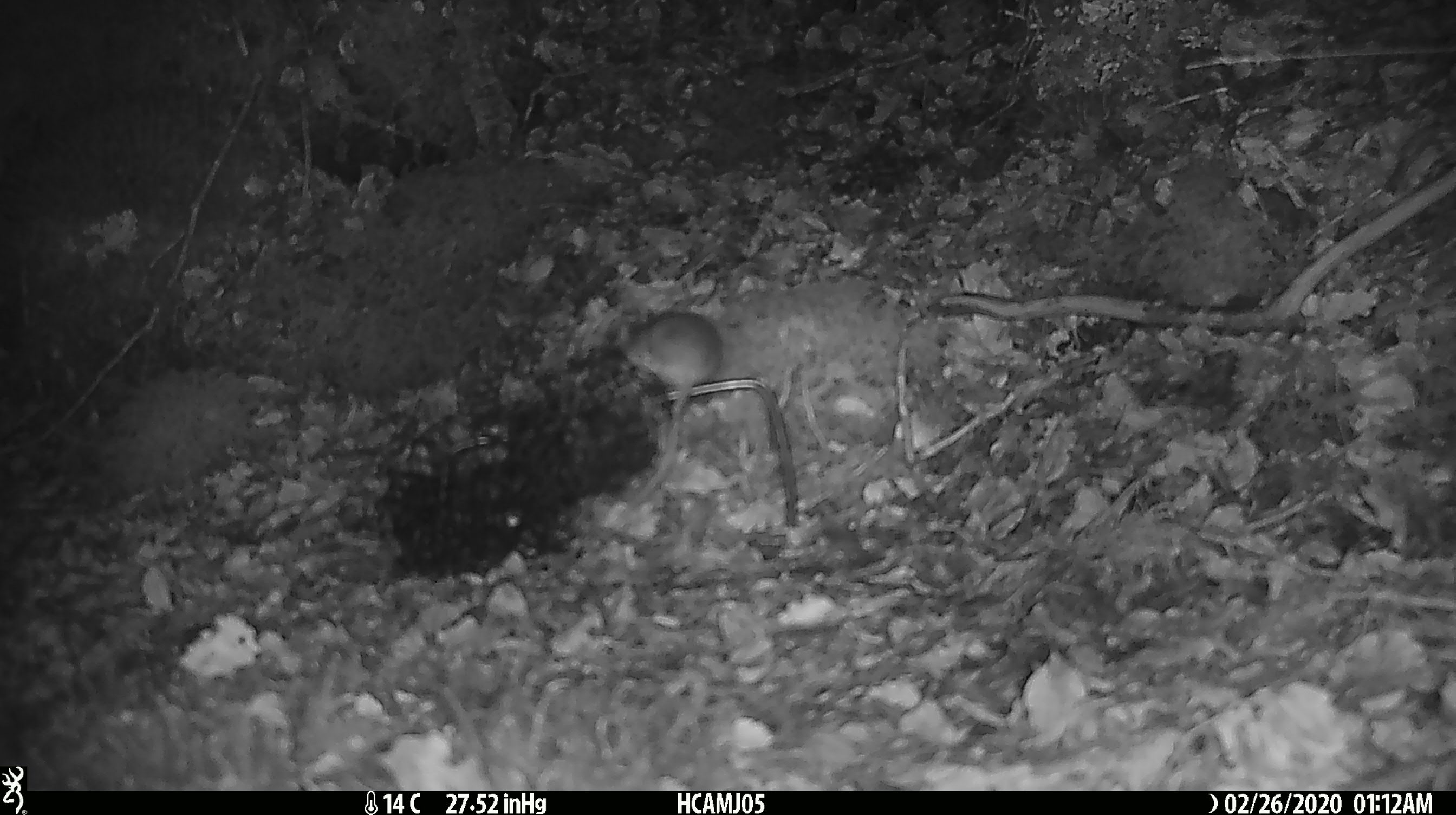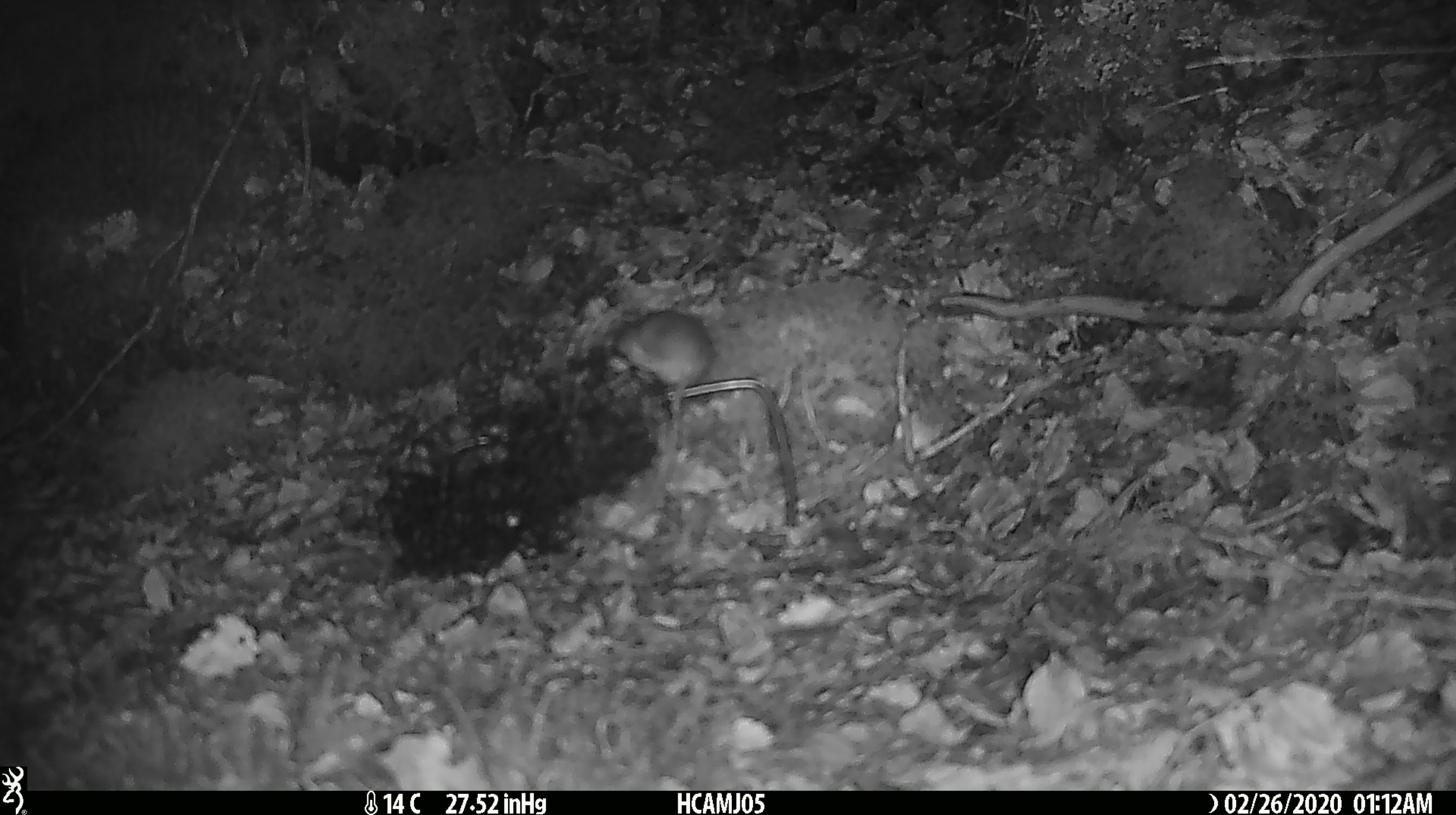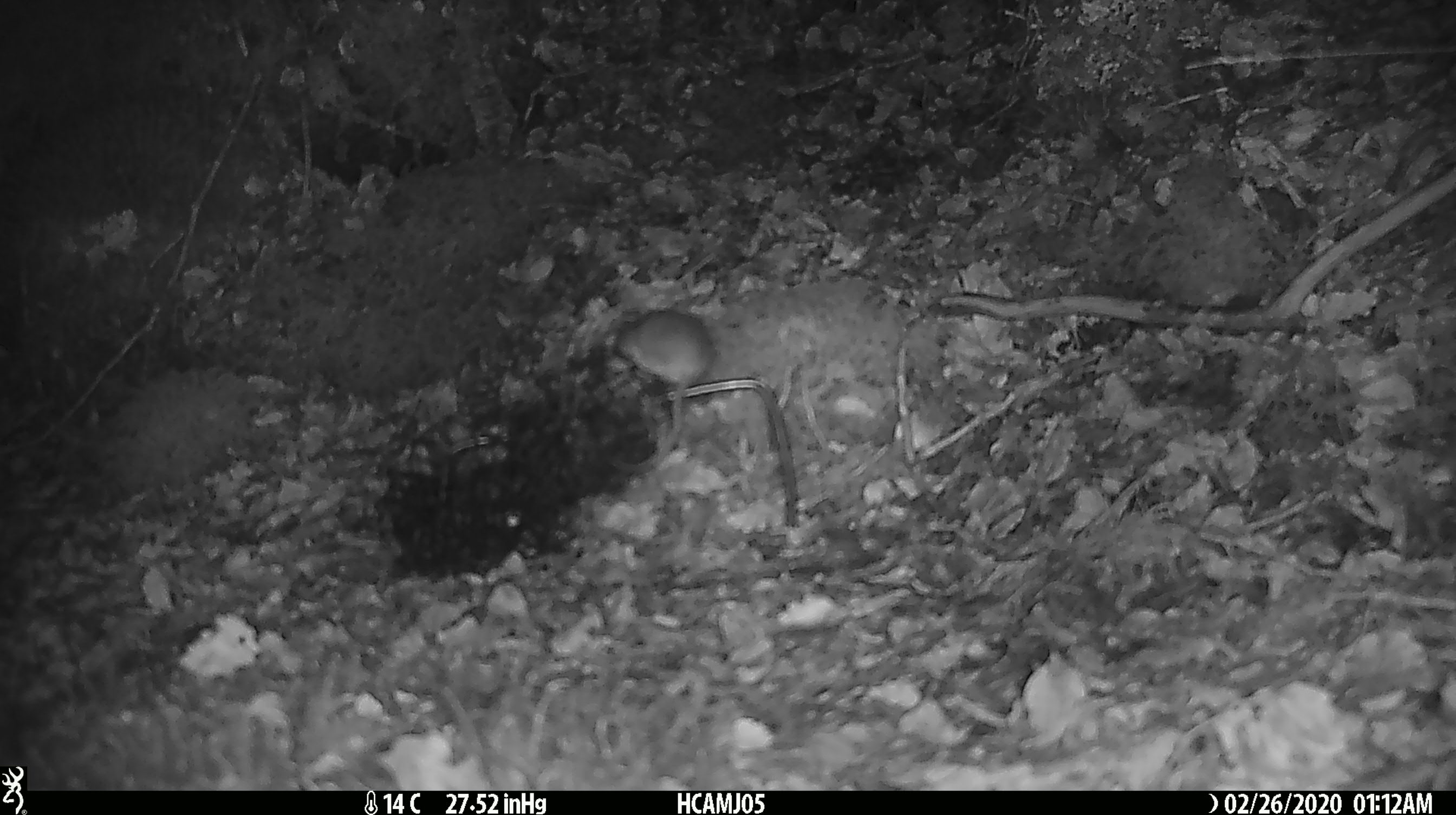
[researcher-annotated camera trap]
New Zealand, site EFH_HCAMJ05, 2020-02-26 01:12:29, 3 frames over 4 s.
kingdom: Animalia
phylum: Chordata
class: Mammalia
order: Rodentia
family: Muridae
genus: Mus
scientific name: Mus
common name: mouse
Mouse (Mus).